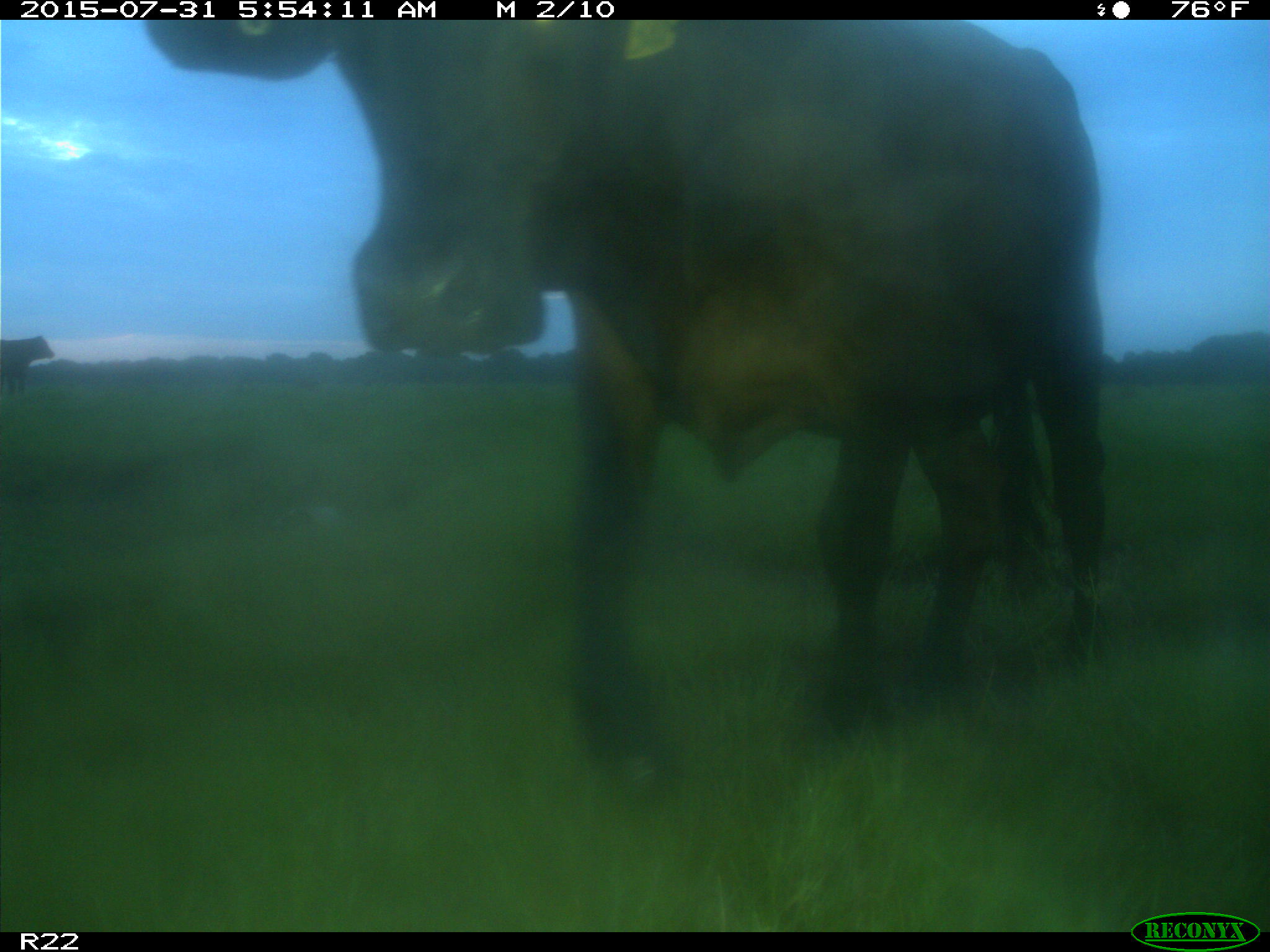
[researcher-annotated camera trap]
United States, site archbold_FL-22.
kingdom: Animalia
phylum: Chordata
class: Mammalia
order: Artiodactyla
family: Bovidae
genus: Bos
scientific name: Bos taurus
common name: domestic cow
Bos taurus (domestic cow).